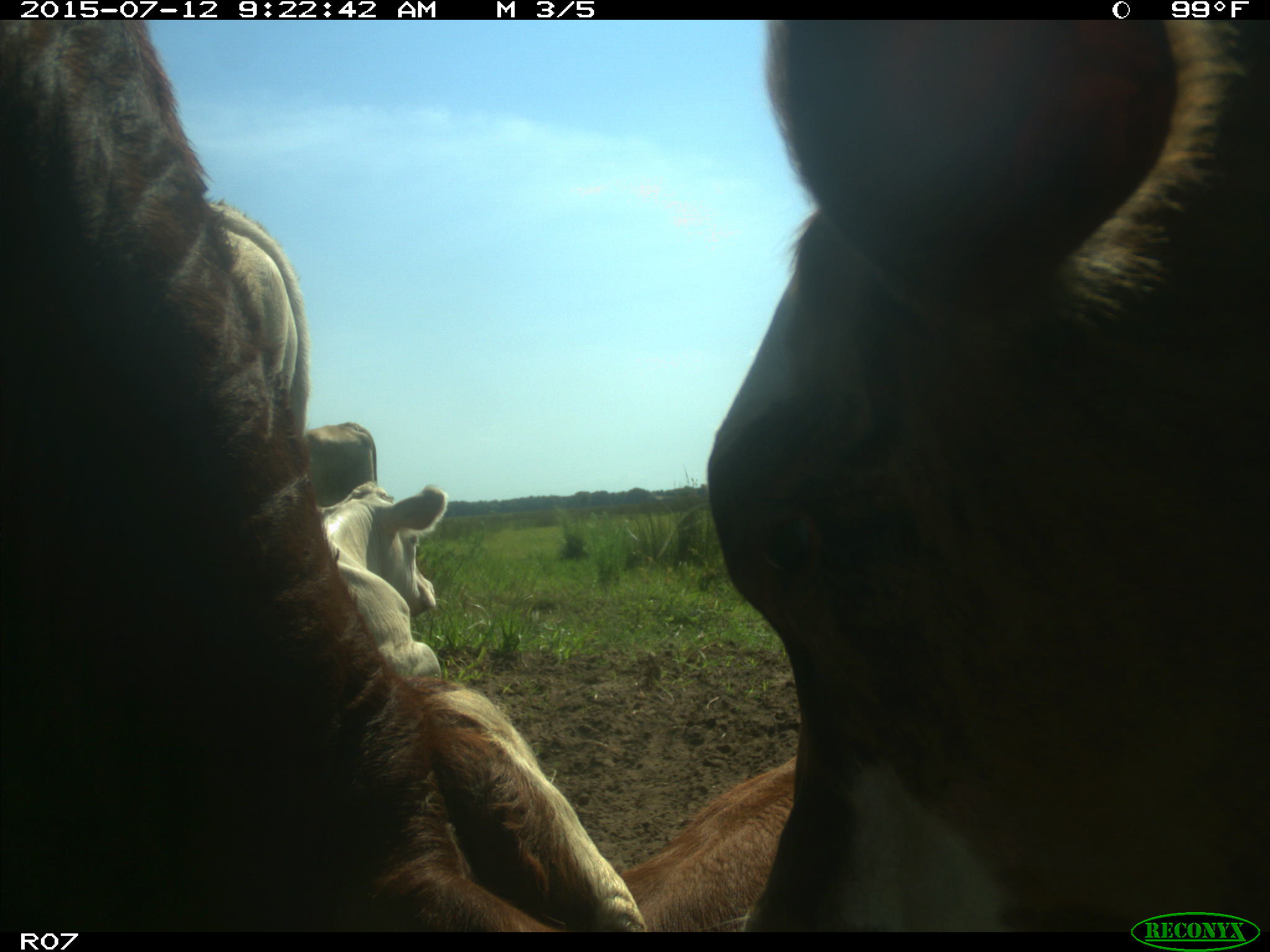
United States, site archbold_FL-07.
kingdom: Animalia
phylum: Chordata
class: Mammalia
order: Artiodactyla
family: Bovidae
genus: Bos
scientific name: Bos taurus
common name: domestic cow